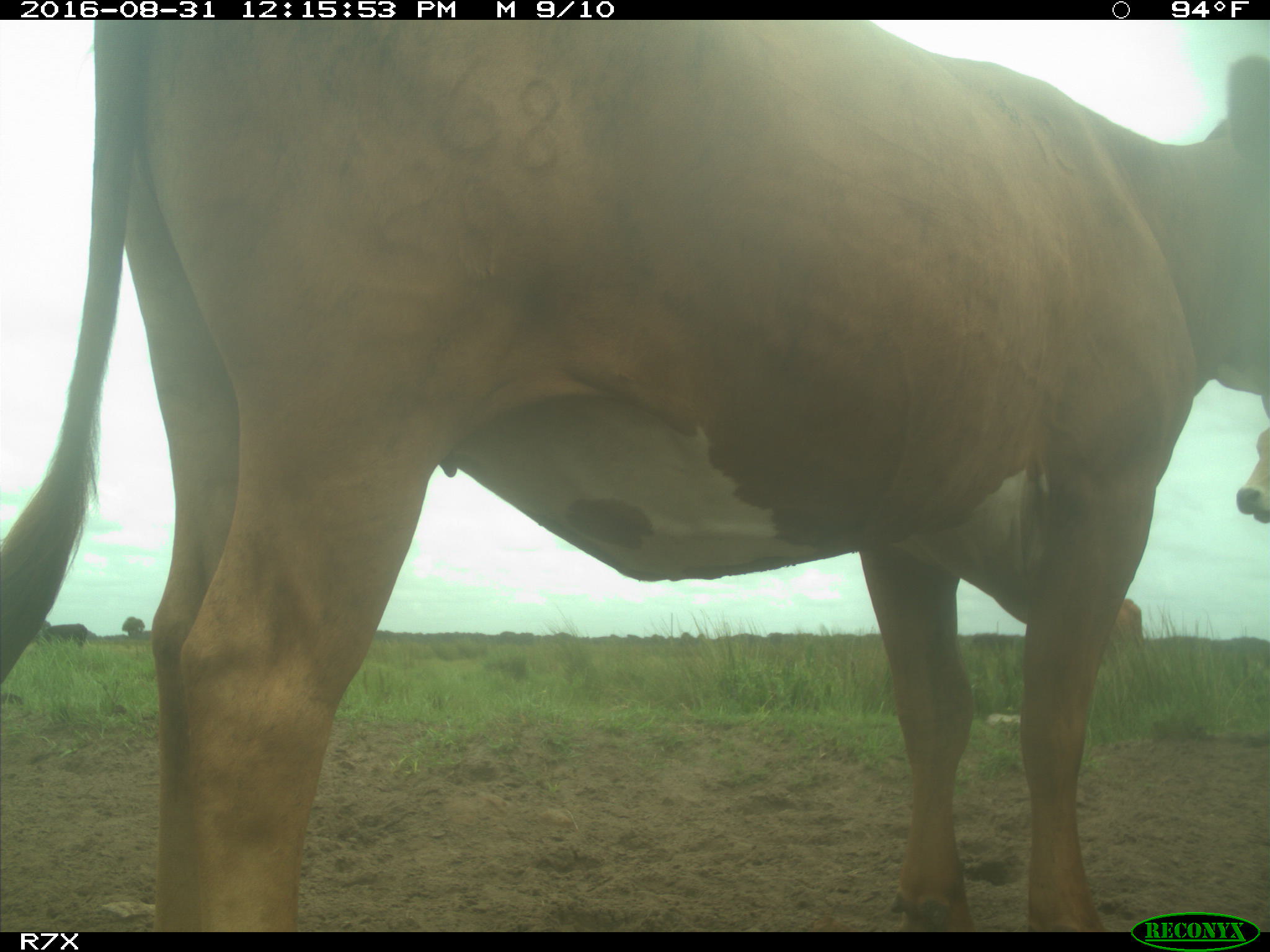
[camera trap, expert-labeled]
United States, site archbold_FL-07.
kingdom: Animalia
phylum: Chordata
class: Mammalia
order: Artiodactyla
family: Bovidae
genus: Bos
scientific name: Bos taurus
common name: domestic cow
Bos taurus (domestic cow).